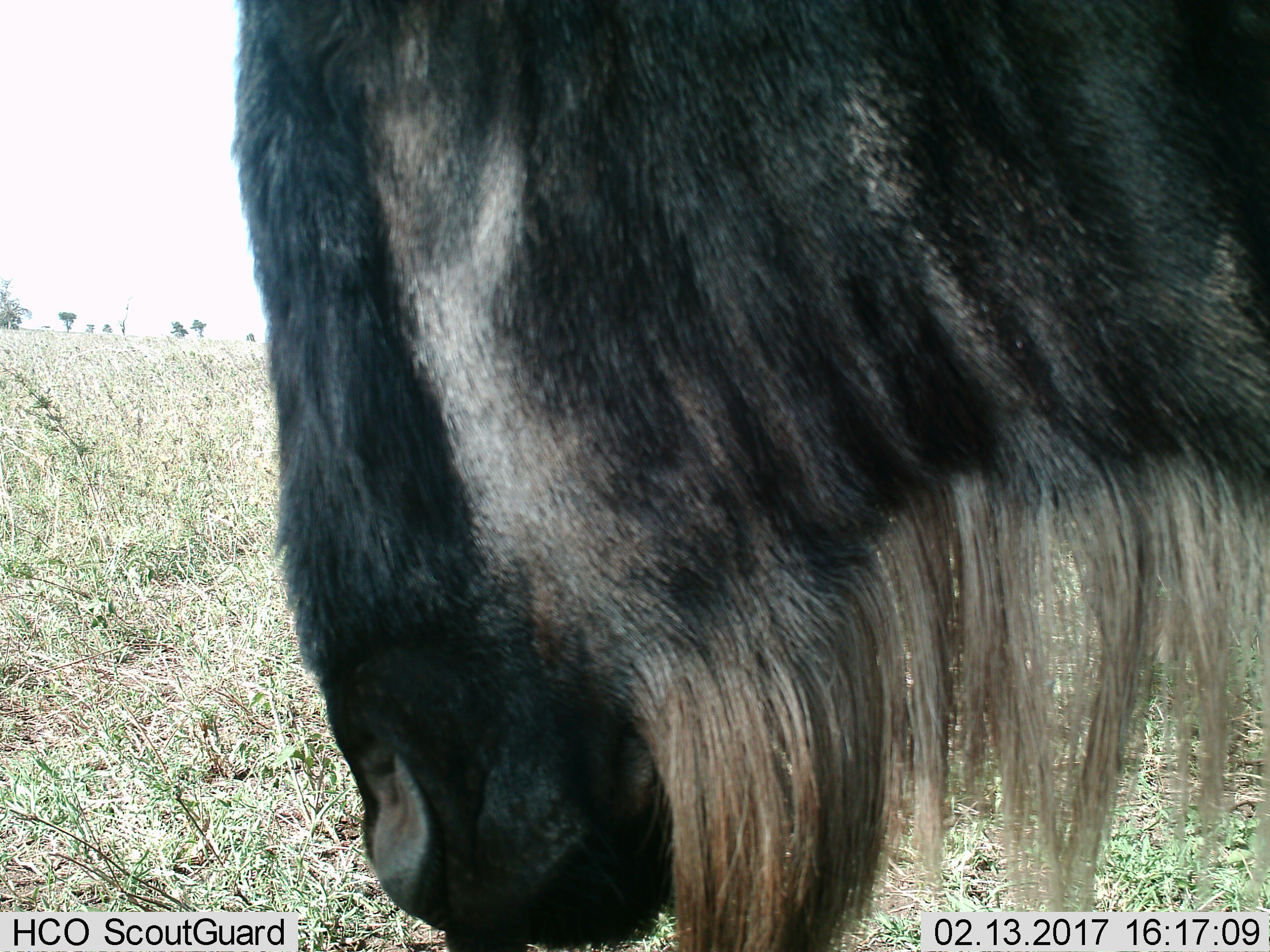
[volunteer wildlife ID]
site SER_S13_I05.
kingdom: Animalia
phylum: Chordata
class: Mammalia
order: Artiodactyla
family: Bovidae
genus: Connochaetes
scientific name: Connochaetes taurinus taurinus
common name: blue wildebeest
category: wildebeestblue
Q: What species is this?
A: Wildebeestblue (blue wildebeest) (Connochaetes taurinus taurinus).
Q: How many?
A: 1.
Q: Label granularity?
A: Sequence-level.